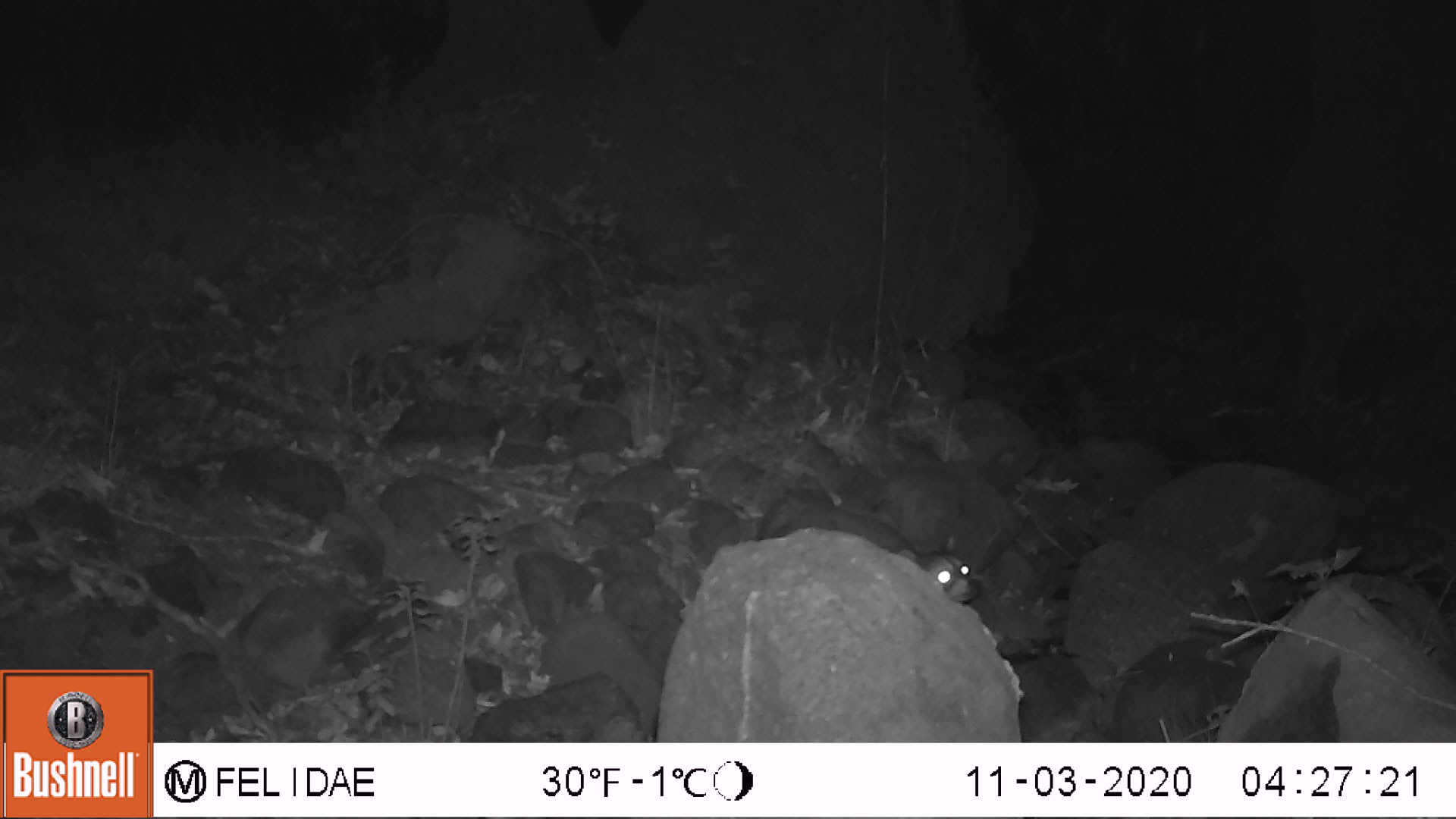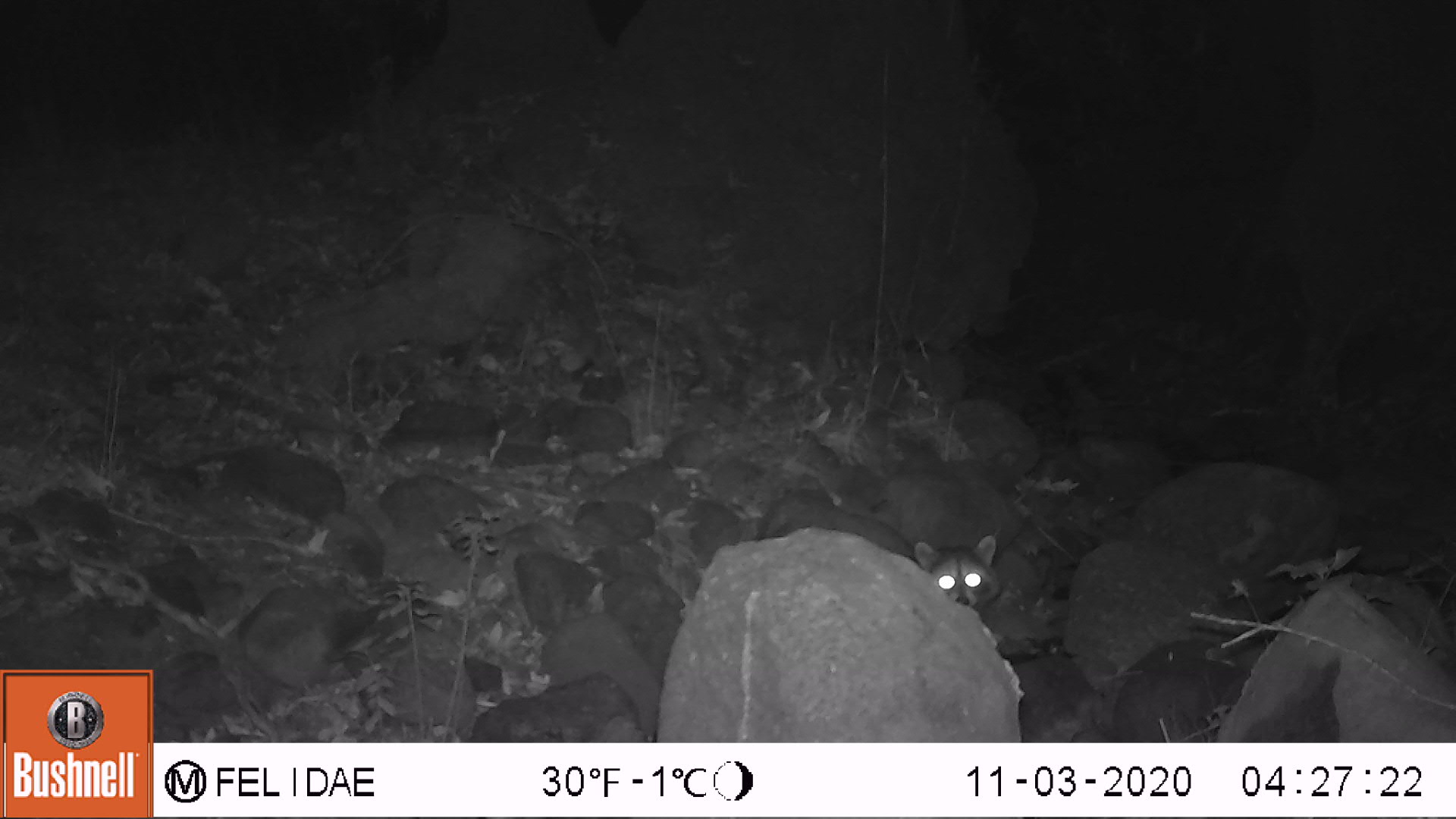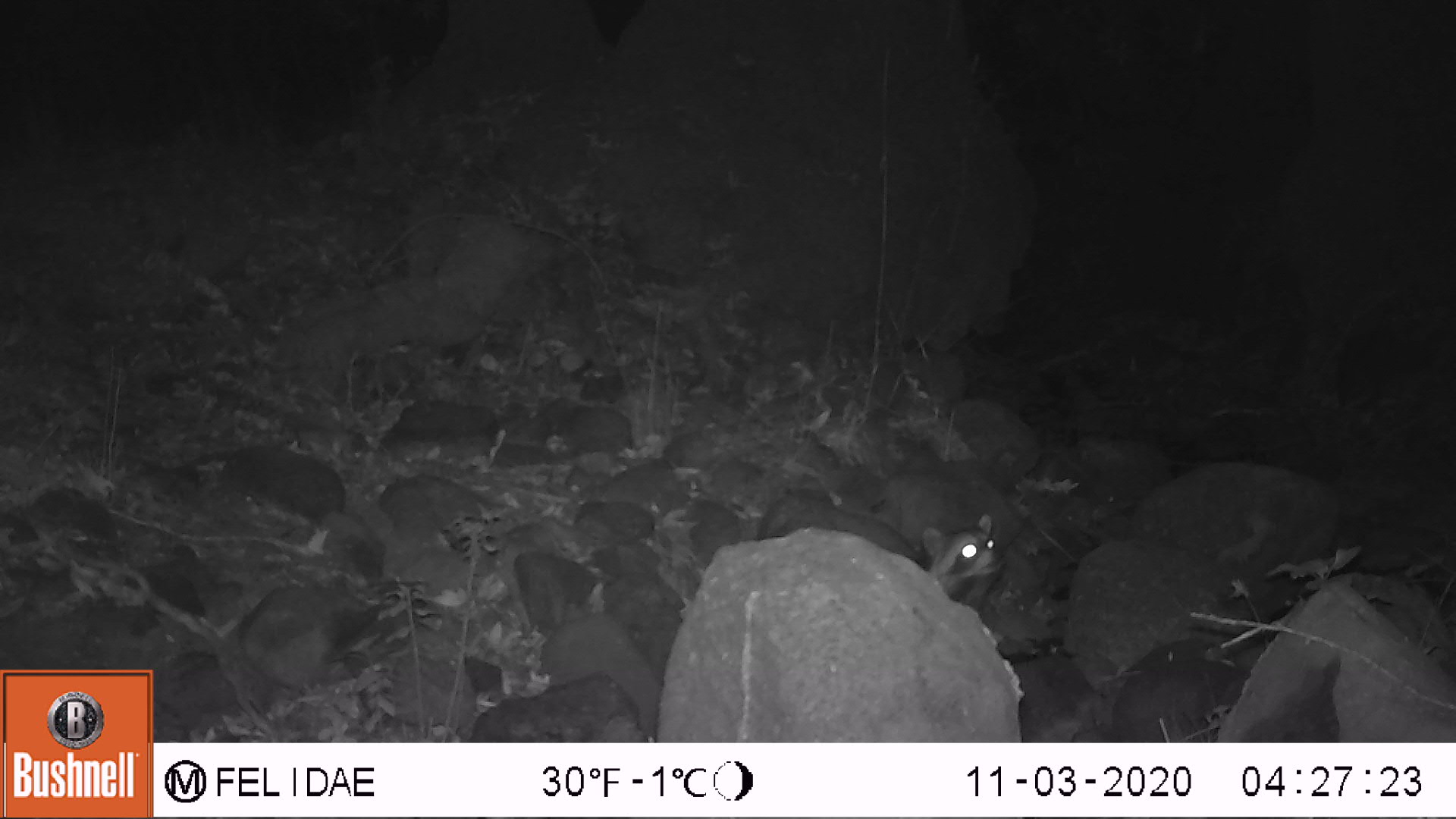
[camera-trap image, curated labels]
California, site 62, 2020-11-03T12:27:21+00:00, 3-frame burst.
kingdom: Animalia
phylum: Chordata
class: Mammalia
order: Carnivora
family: Procyonidae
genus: Procyon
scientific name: Procyon lotor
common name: raccoon